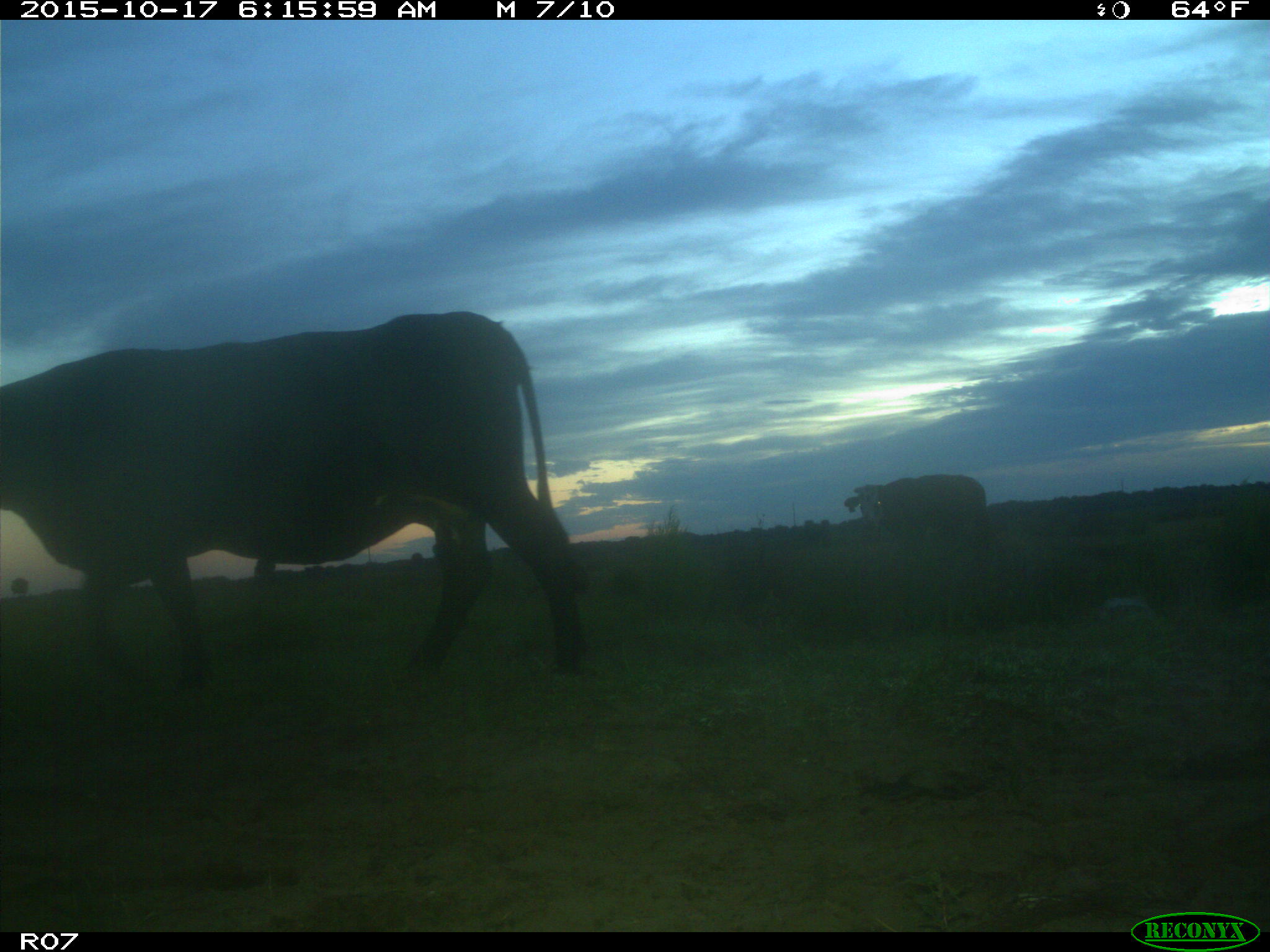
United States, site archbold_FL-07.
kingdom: Animalia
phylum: Chordata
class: Mammalia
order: Artiodactyla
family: Bovidae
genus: Bos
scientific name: Bos taurus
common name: domestic cow